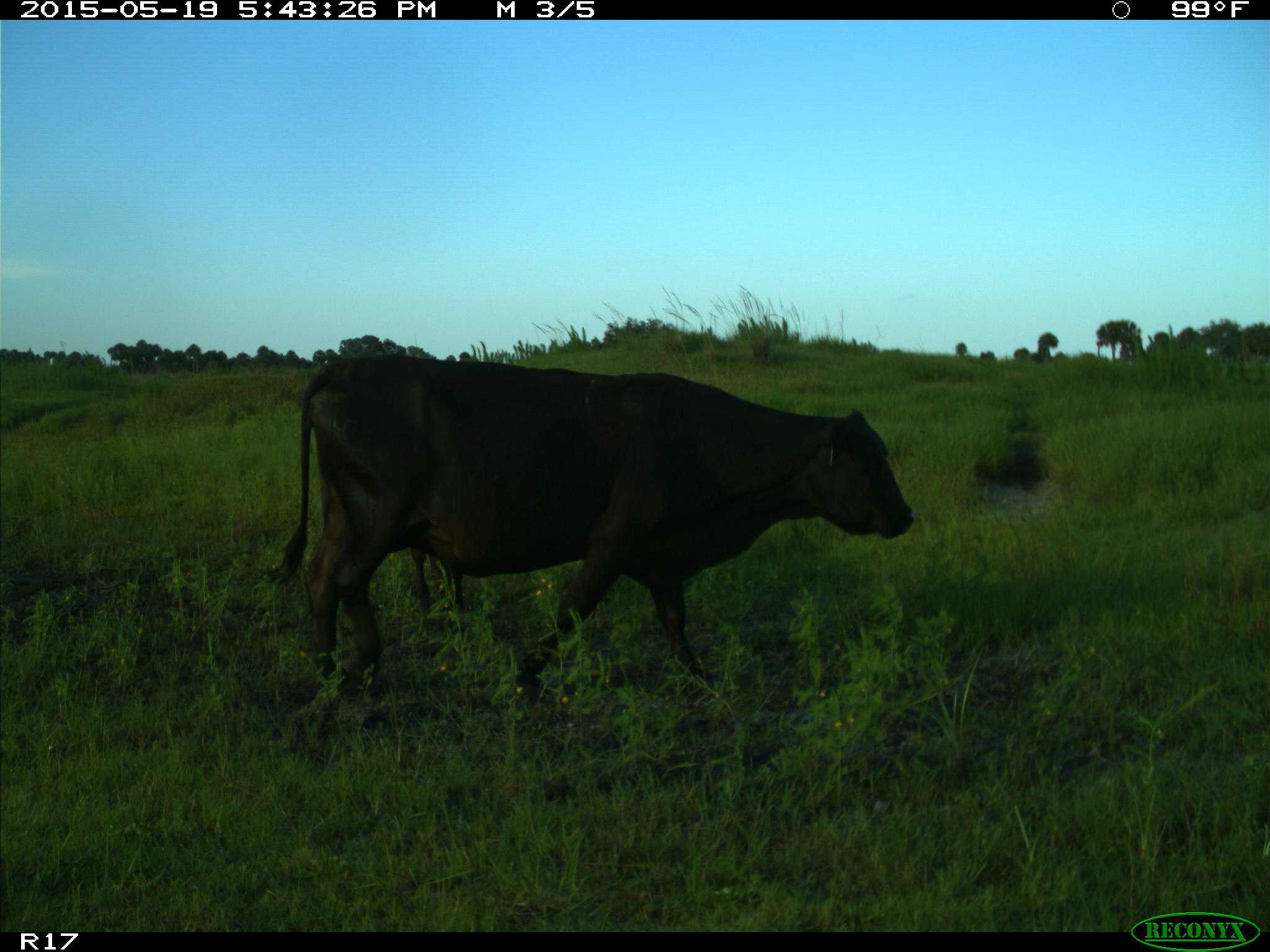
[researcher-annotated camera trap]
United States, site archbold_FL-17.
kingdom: Animalia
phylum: Chordata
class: Mammalia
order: Artiodactyla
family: Bovidae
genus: Bos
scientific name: Bos taurus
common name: domestic cow